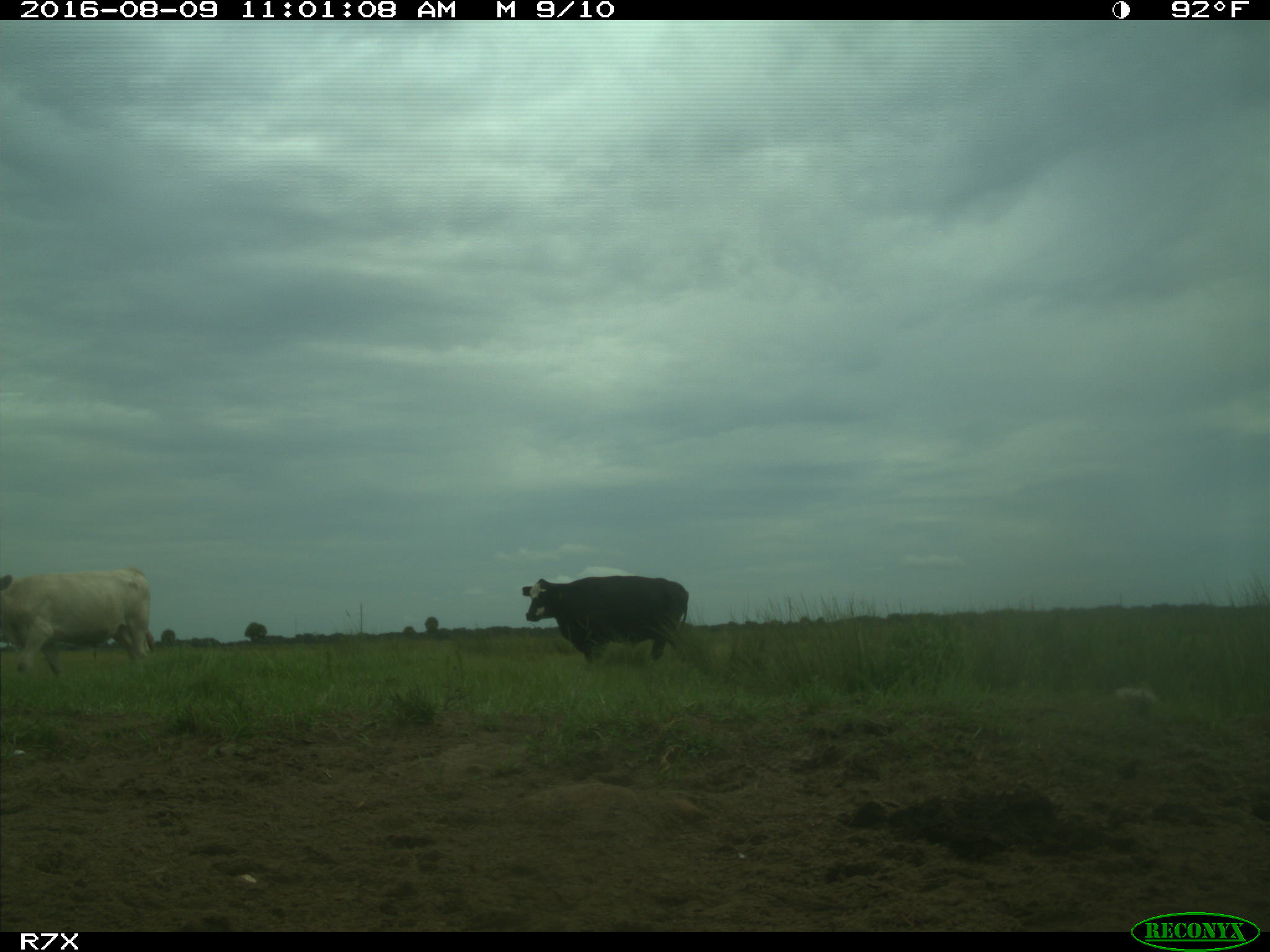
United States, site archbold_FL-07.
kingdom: Animalia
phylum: Chordata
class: Mammalia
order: Artiodactyla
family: Bovidae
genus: Bos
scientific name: Bos taurus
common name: domestic cow